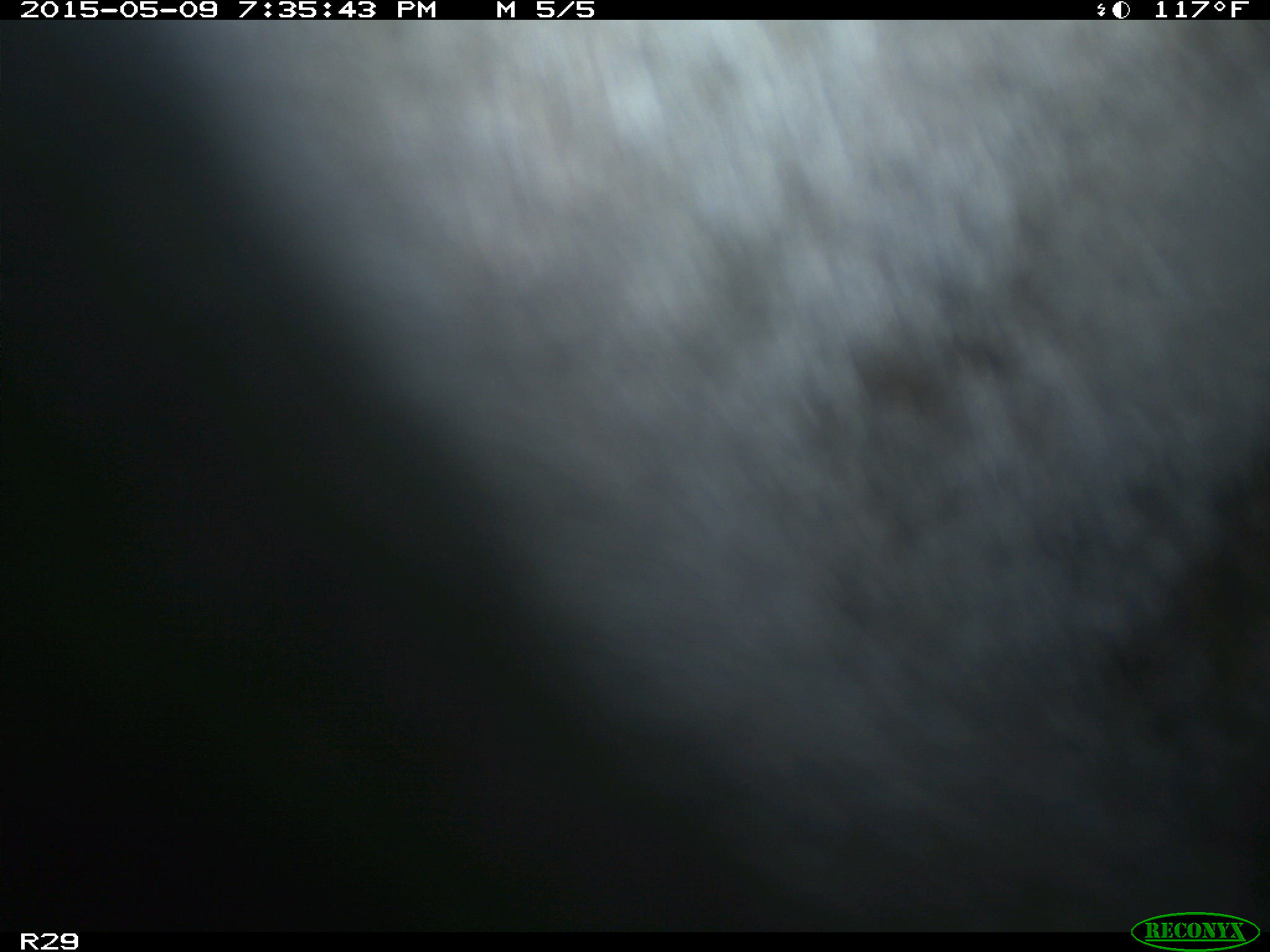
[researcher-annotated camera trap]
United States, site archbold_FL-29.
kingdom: Animalia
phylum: Chordata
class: Mammalia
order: Artiodactyla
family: Bovidae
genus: Bos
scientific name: Bos taurus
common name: domestic cow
Bos taurus (domestic cow).